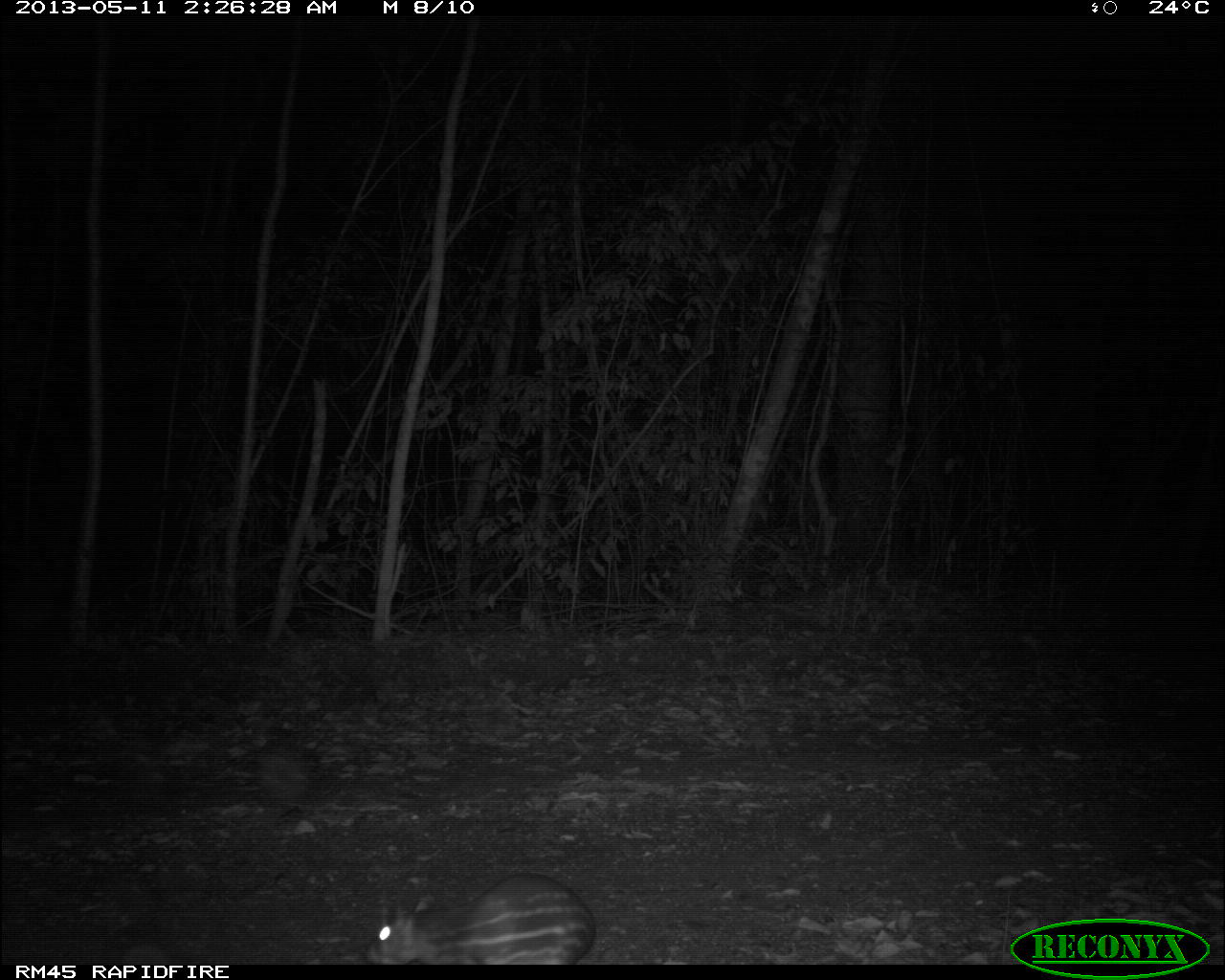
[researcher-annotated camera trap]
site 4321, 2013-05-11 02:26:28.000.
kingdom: Animalia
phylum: Chordata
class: Mammalia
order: Rodentia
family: Cuniculidae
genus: Cuniculus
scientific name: Cuniculus paca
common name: lowland paca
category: agouti paca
Agouti paca (lowland paca) (Cuniculus paca), count 1.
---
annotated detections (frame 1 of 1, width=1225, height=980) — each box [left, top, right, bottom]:
agouti paca: [364, 870, 597, 965]